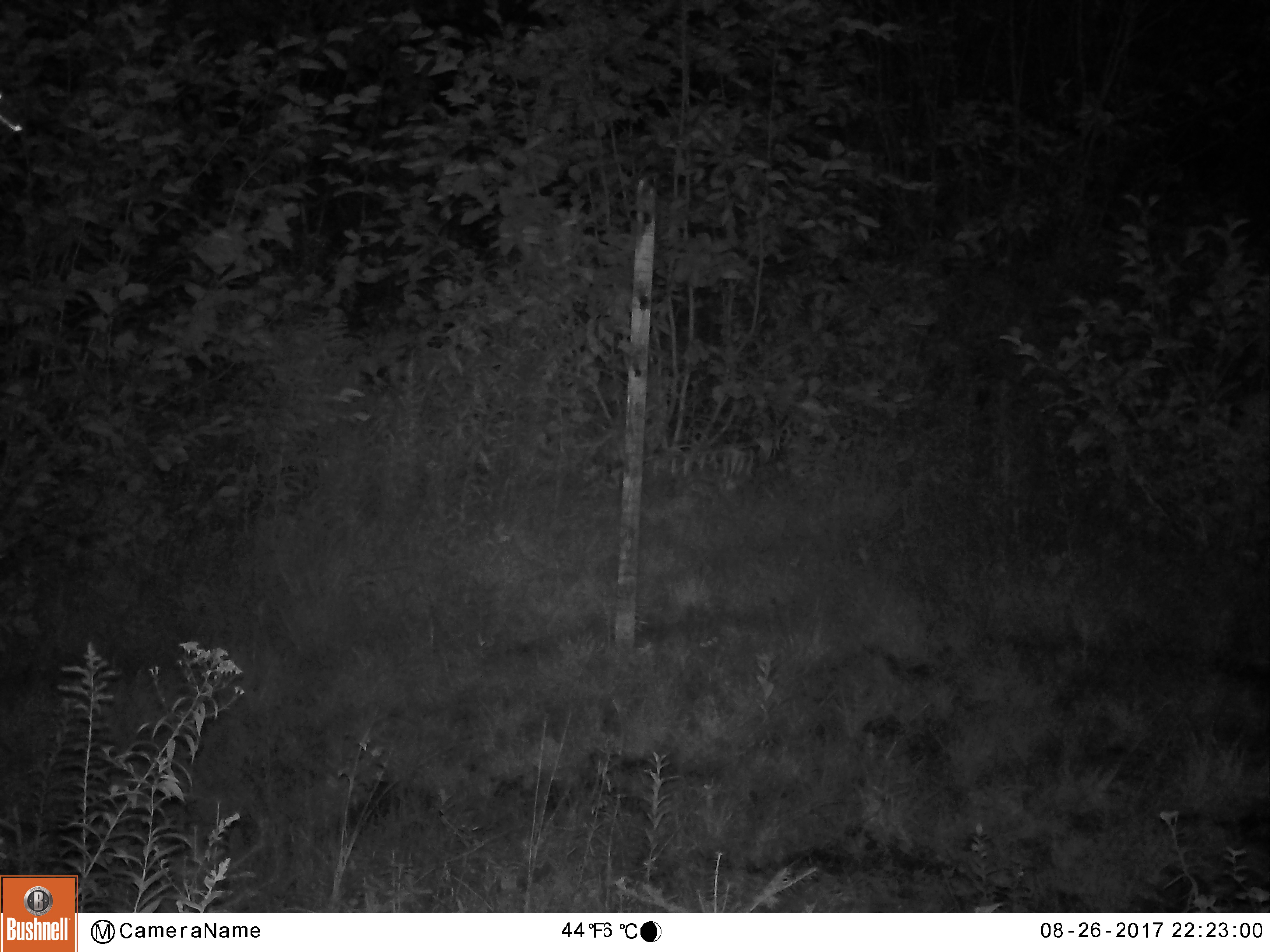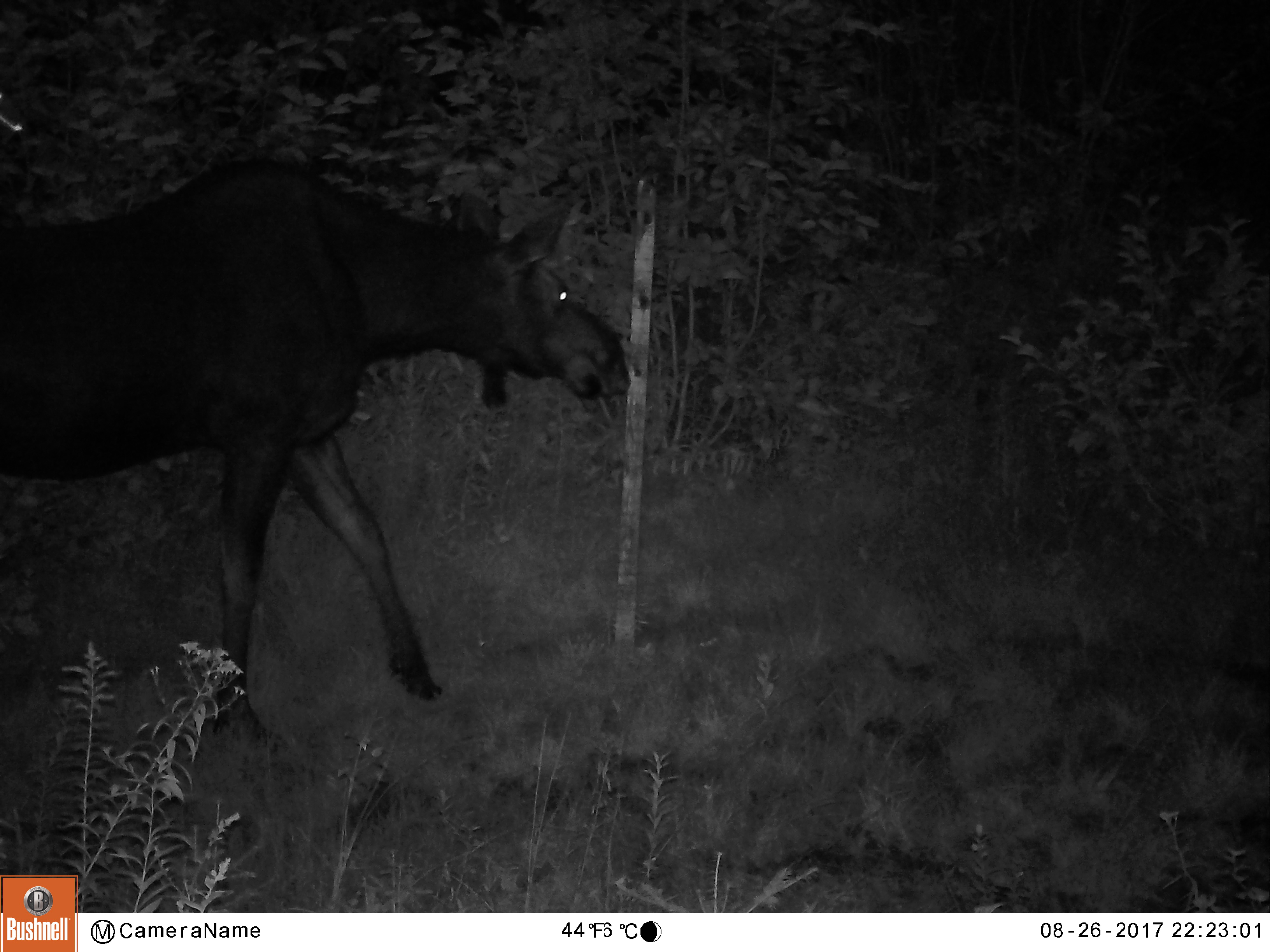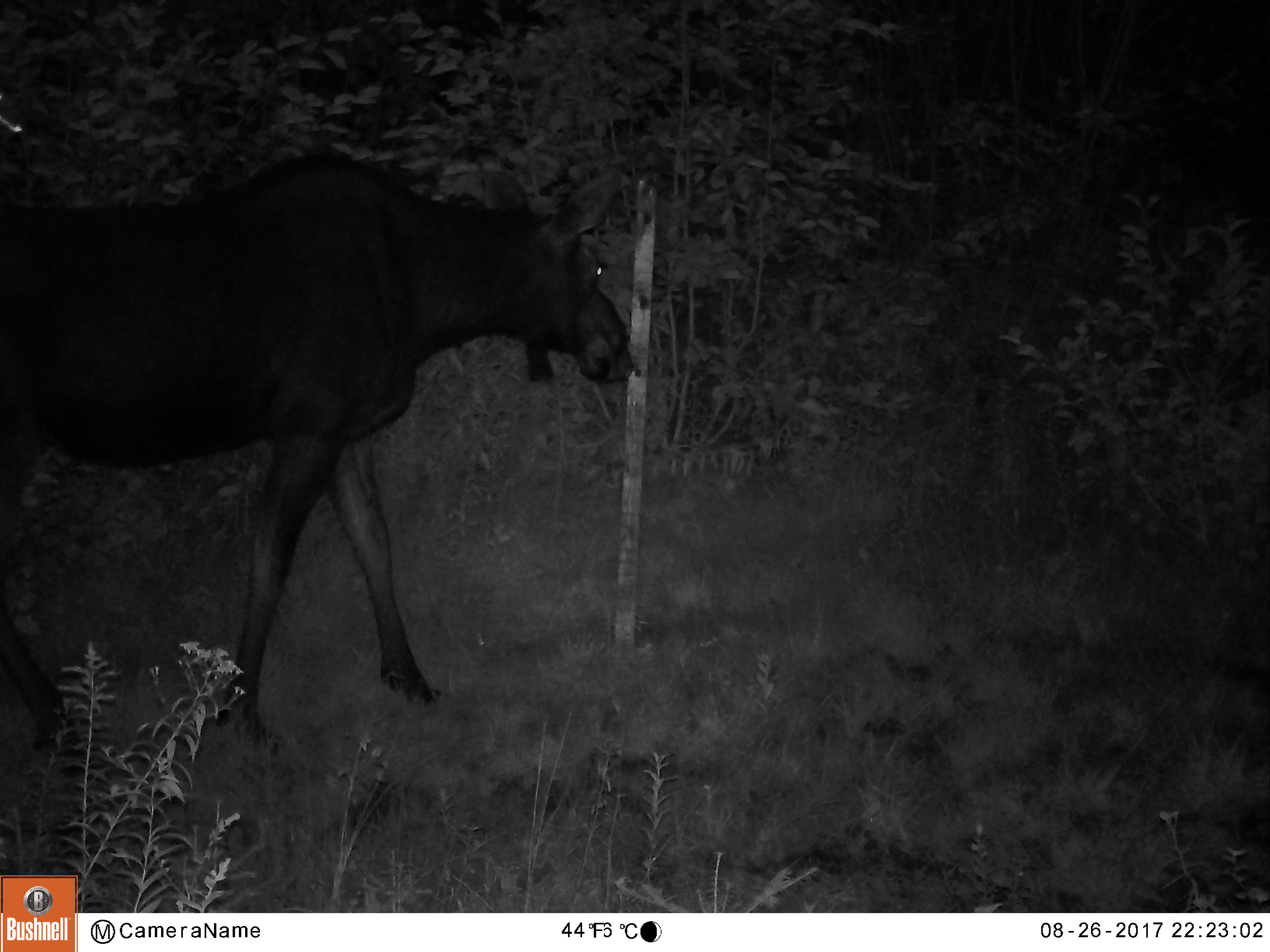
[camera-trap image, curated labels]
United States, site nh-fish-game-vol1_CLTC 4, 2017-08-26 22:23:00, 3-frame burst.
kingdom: Animalia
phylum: Chordata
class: Mammalia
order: Artiodactyla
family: Cervidae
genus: Alces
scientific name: Alces alces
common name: moose